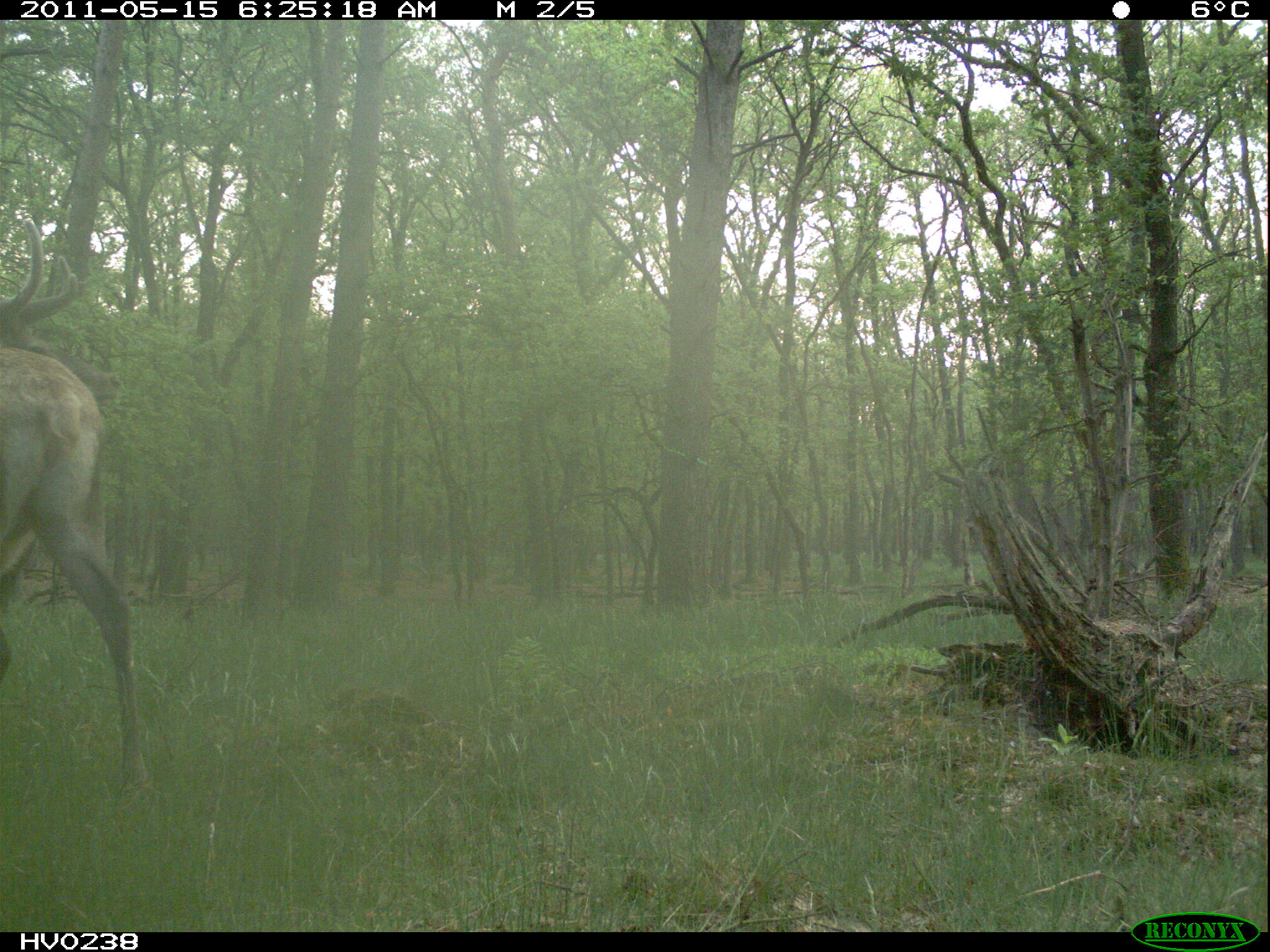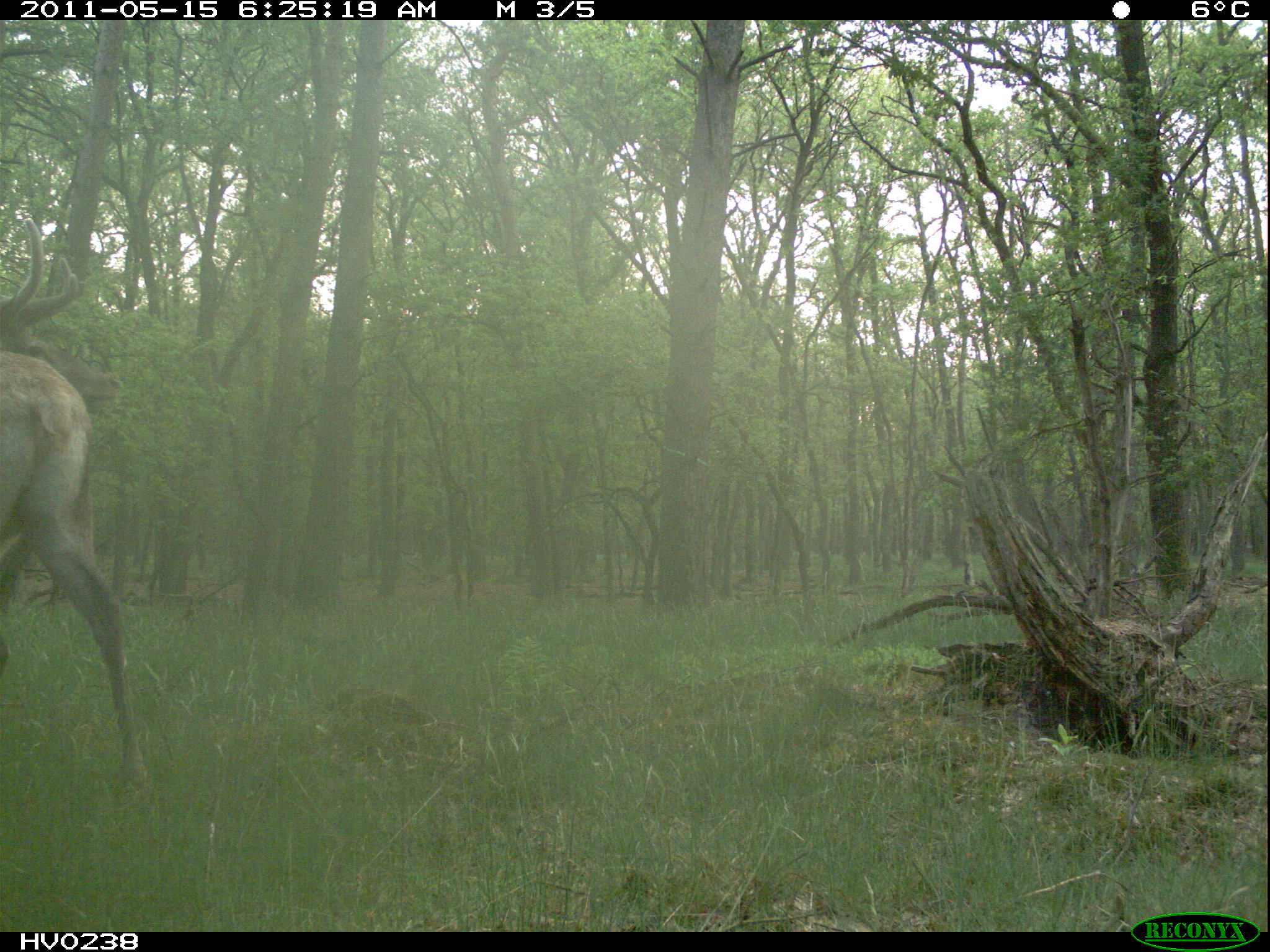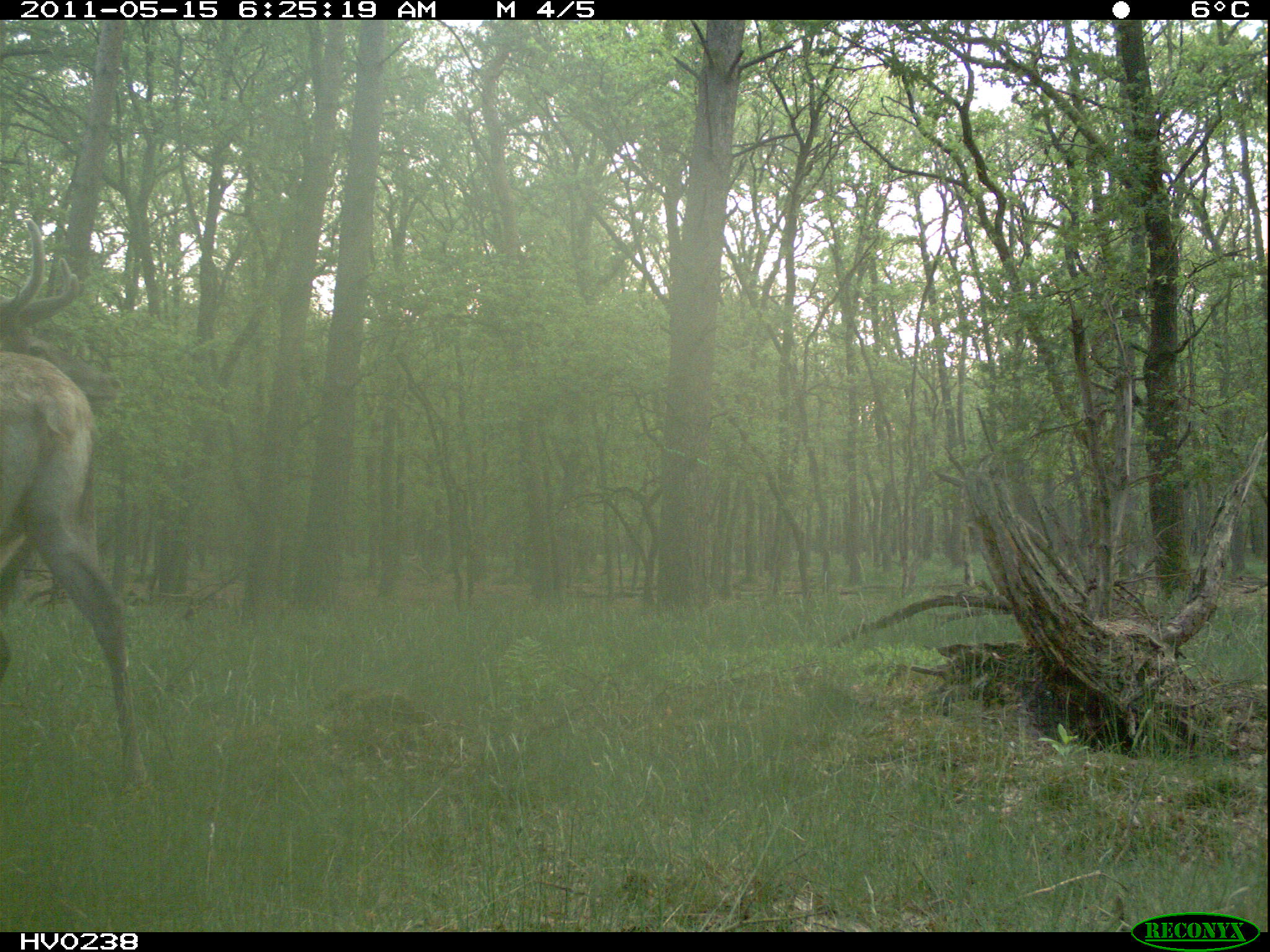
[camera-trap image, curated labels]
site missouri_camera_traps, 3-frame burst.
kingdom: Animalia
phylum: Chordata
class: Mammalia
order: Artiodactyla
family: Cervidae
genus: Cervus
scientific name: Cervus elaphus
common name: red deer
Red deer (Cervus elaphus). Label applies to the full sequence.